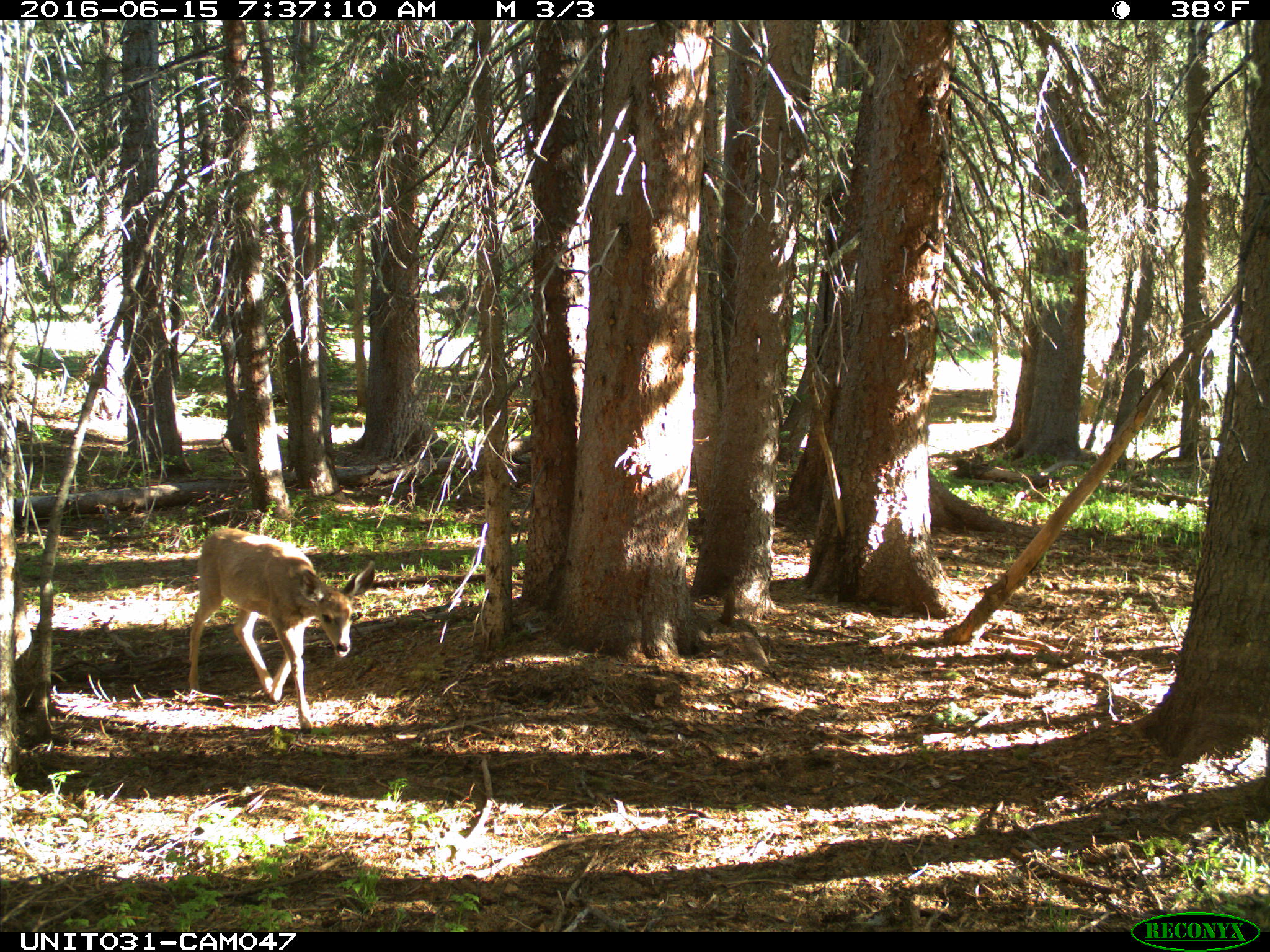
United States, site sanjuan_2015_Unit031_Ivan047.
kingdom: Animalia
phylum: Chordata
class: Mammalia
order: Artiodactyla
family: Cervidae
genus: Odocoileus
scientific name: Odocoileus hemionus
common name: mule deer